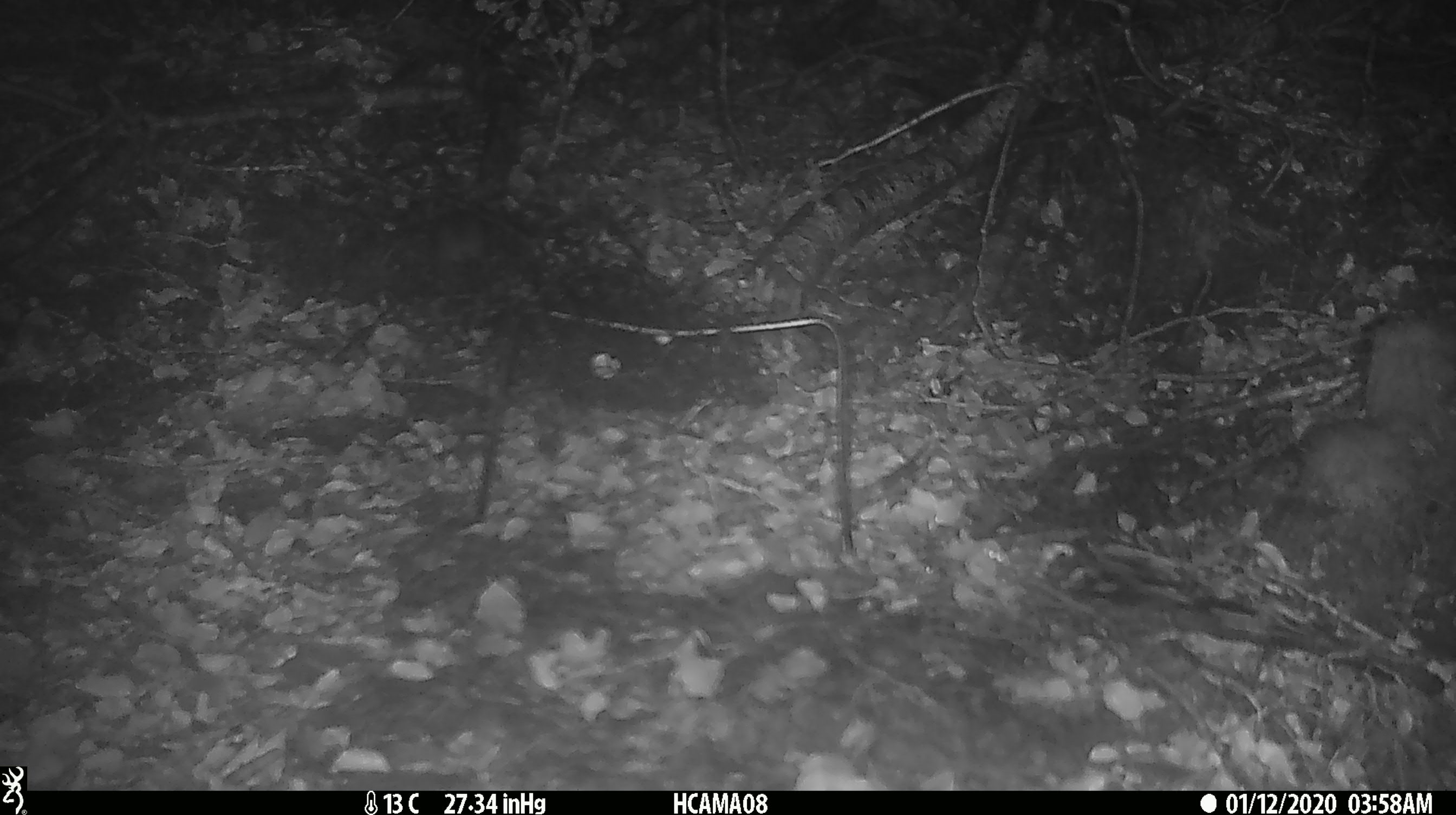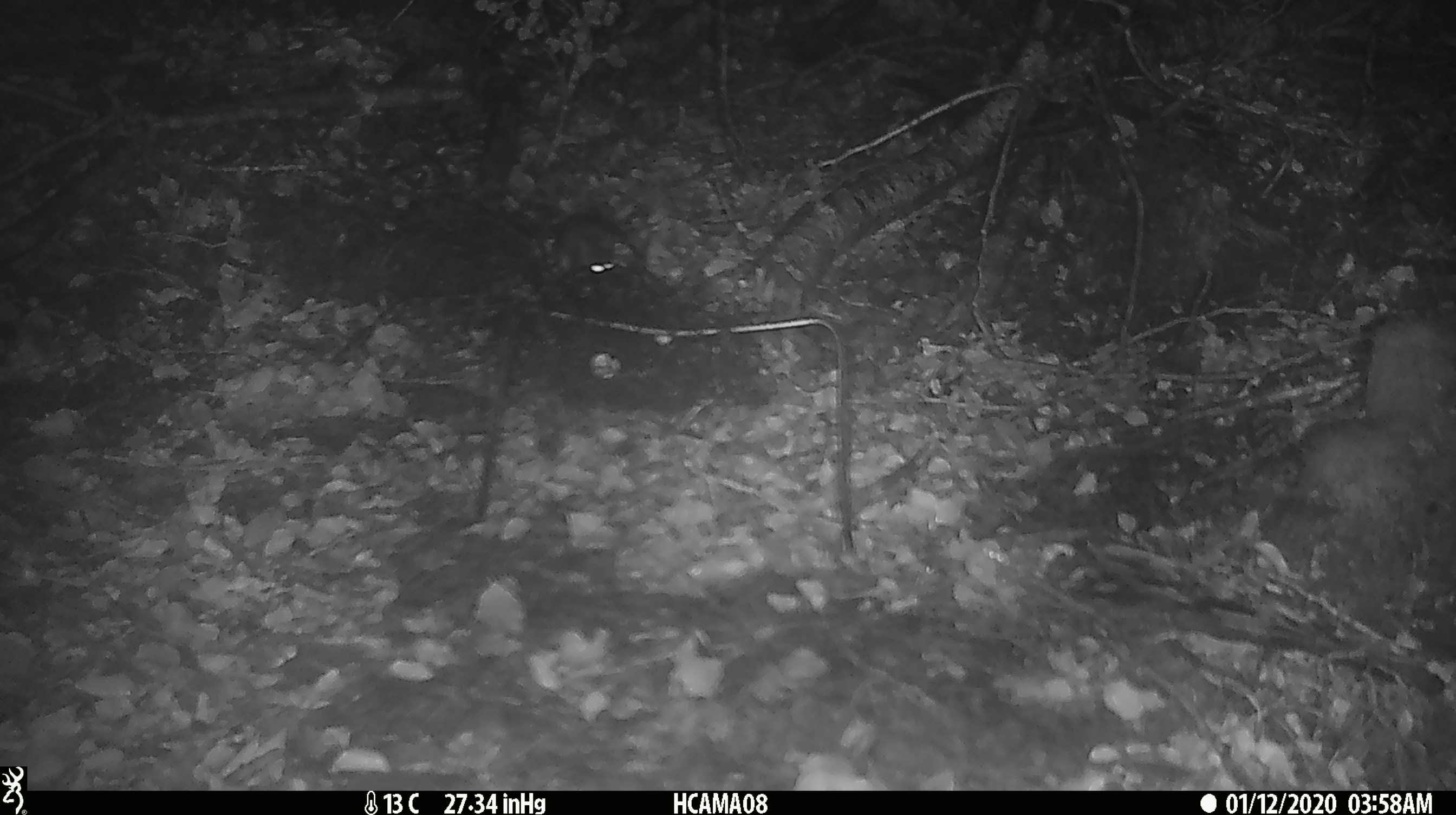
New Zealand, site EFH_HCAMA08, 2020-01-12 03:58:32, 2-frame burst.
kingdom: Animalia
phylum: Chordata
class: Mammalia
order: Rodentia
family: Muridae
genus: Mus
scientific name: Mus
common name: mouse